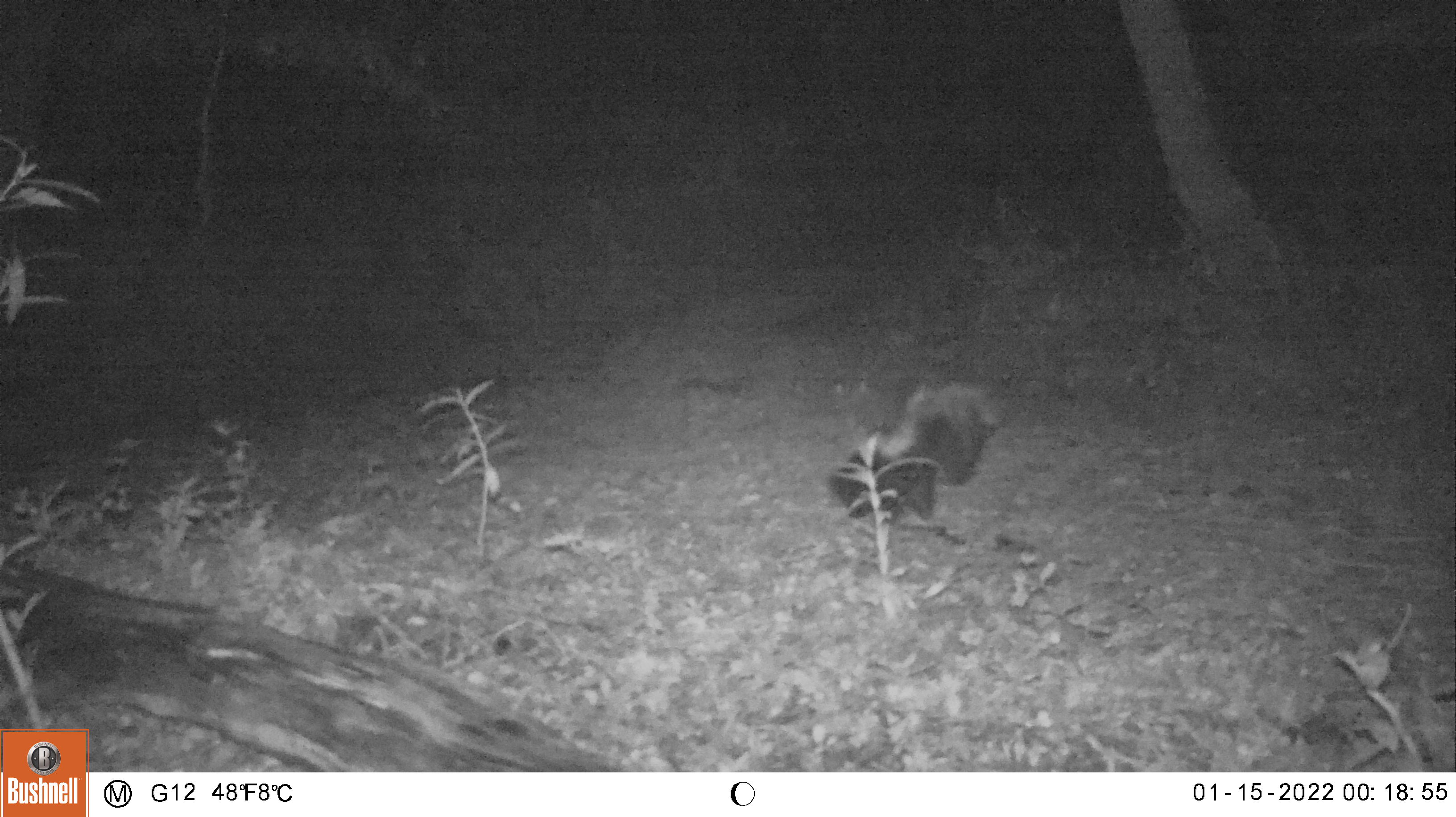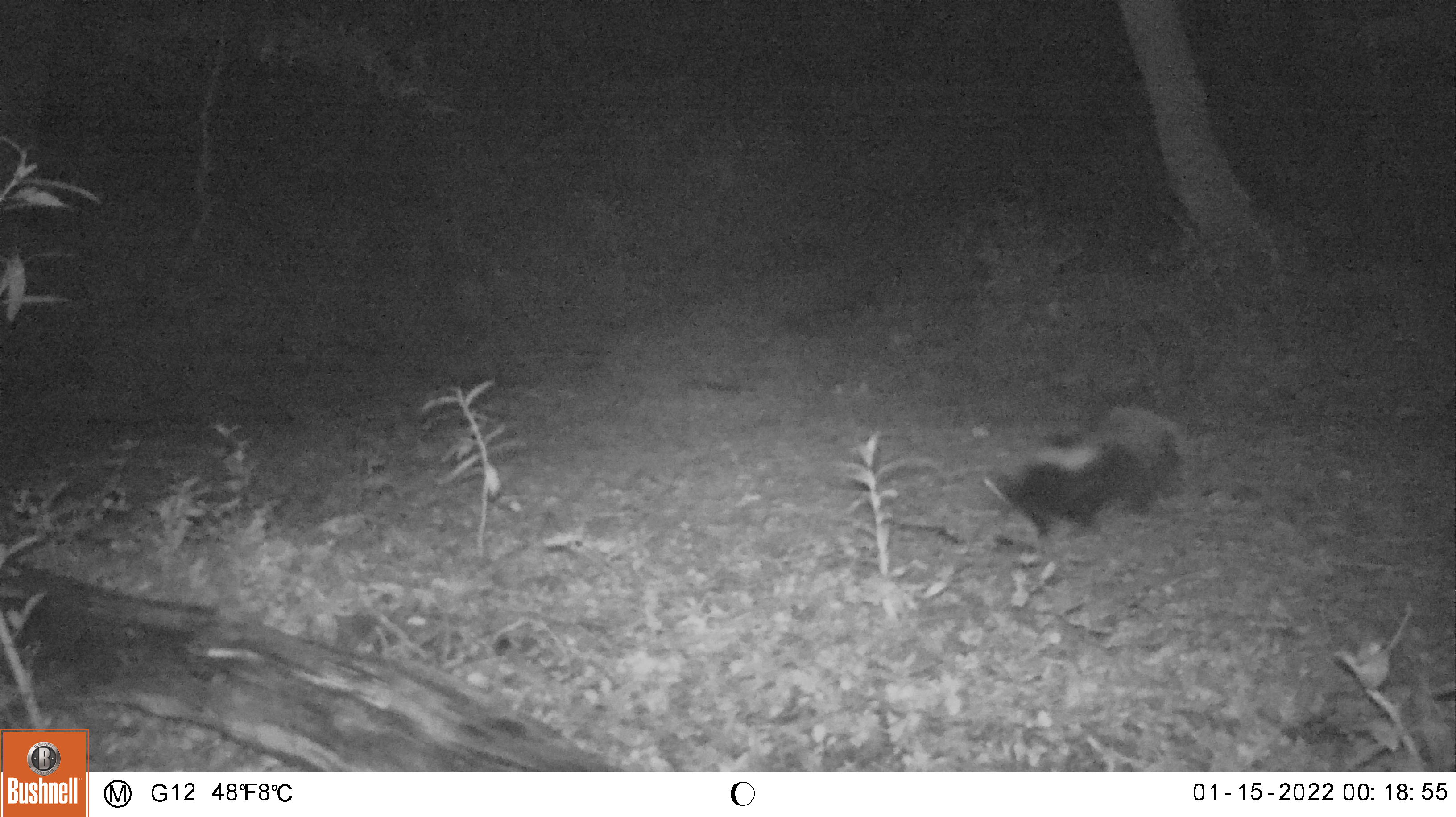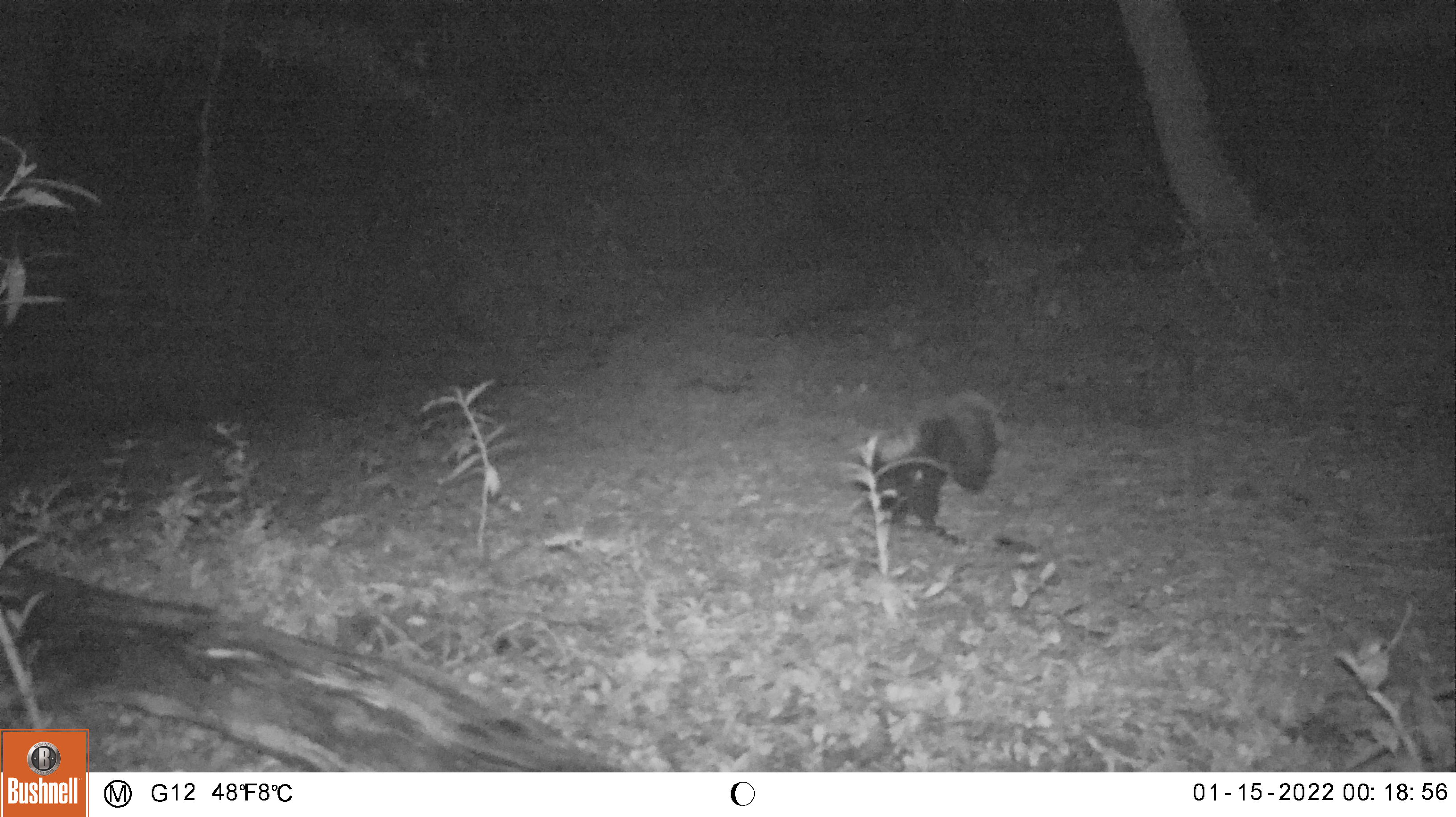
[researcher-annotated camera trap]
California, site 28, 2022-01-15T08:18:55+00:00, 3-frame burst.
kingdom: Animalia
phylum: Chordata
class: Mammalia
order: Carnivora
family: Mephitidae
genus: Mephitis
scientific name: Mephitis mephitis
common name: striped skunk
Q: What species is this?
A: Striped skunk (Mephitis mephitis).